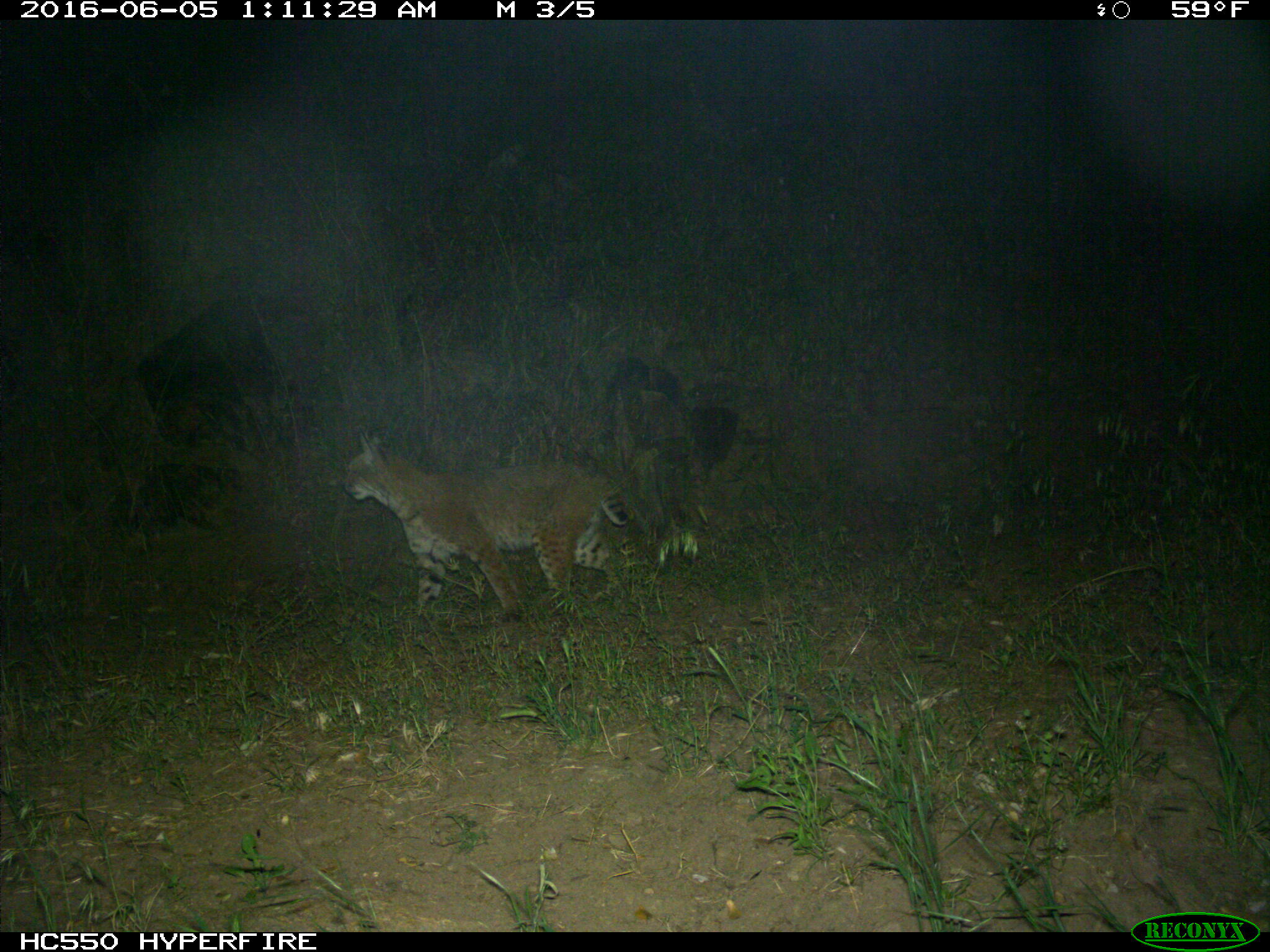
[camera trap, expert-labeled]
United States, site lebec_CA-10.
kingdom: Animalia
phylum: Chordata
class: Mammalia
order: Carnivora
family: Felidae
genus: Lynx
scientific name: Lynx rufus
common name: bobcat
Lynx rufus (bobcat).